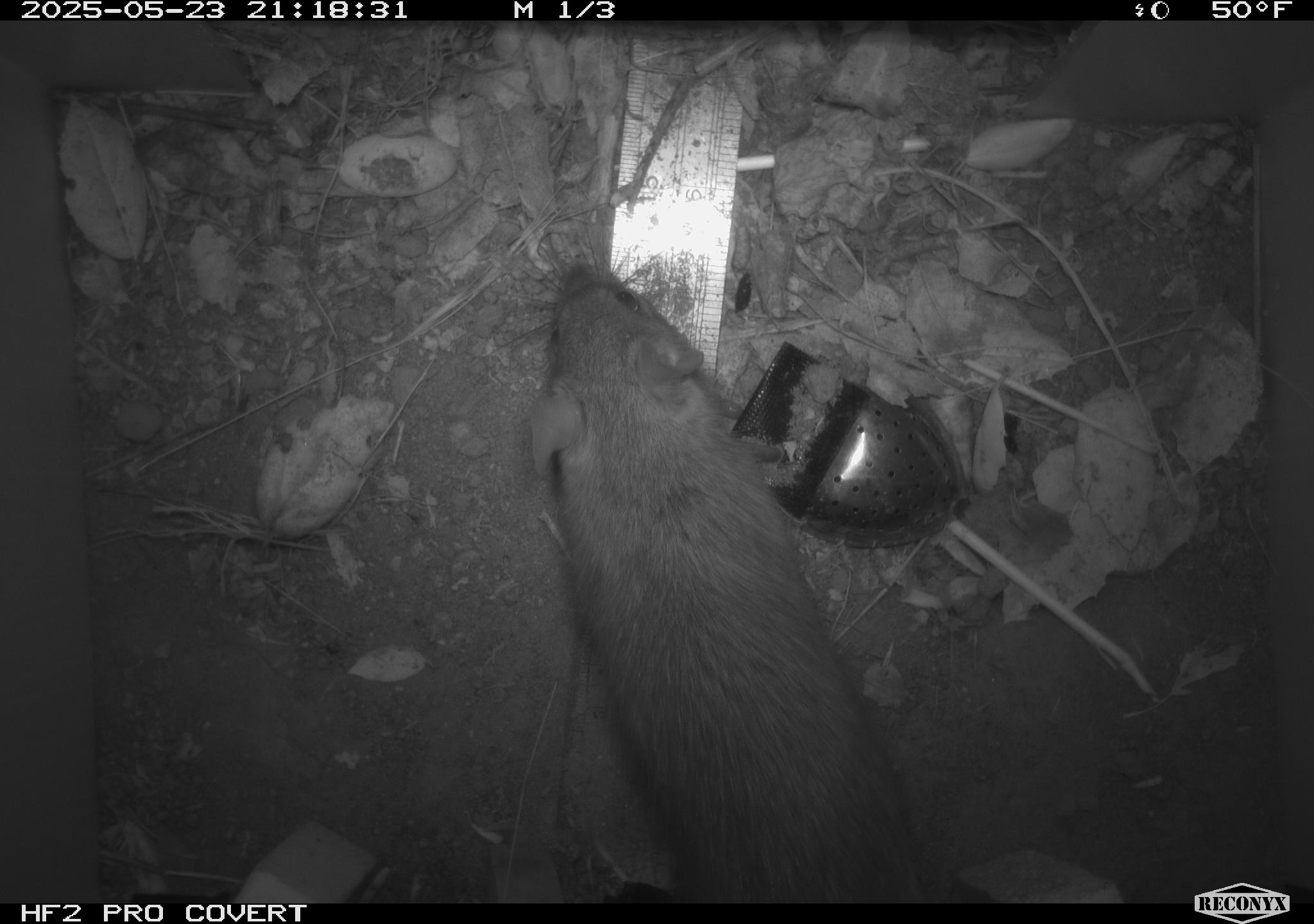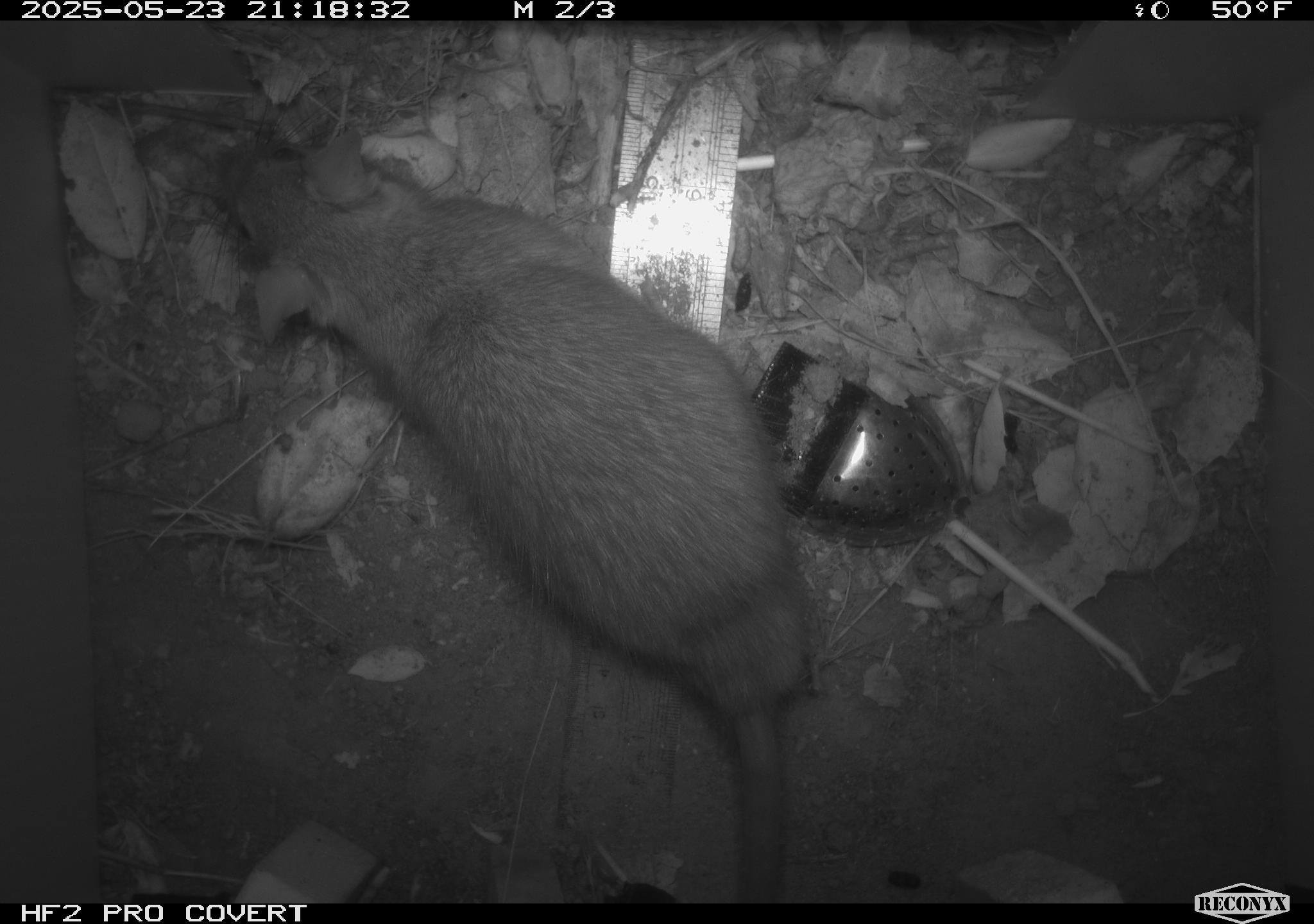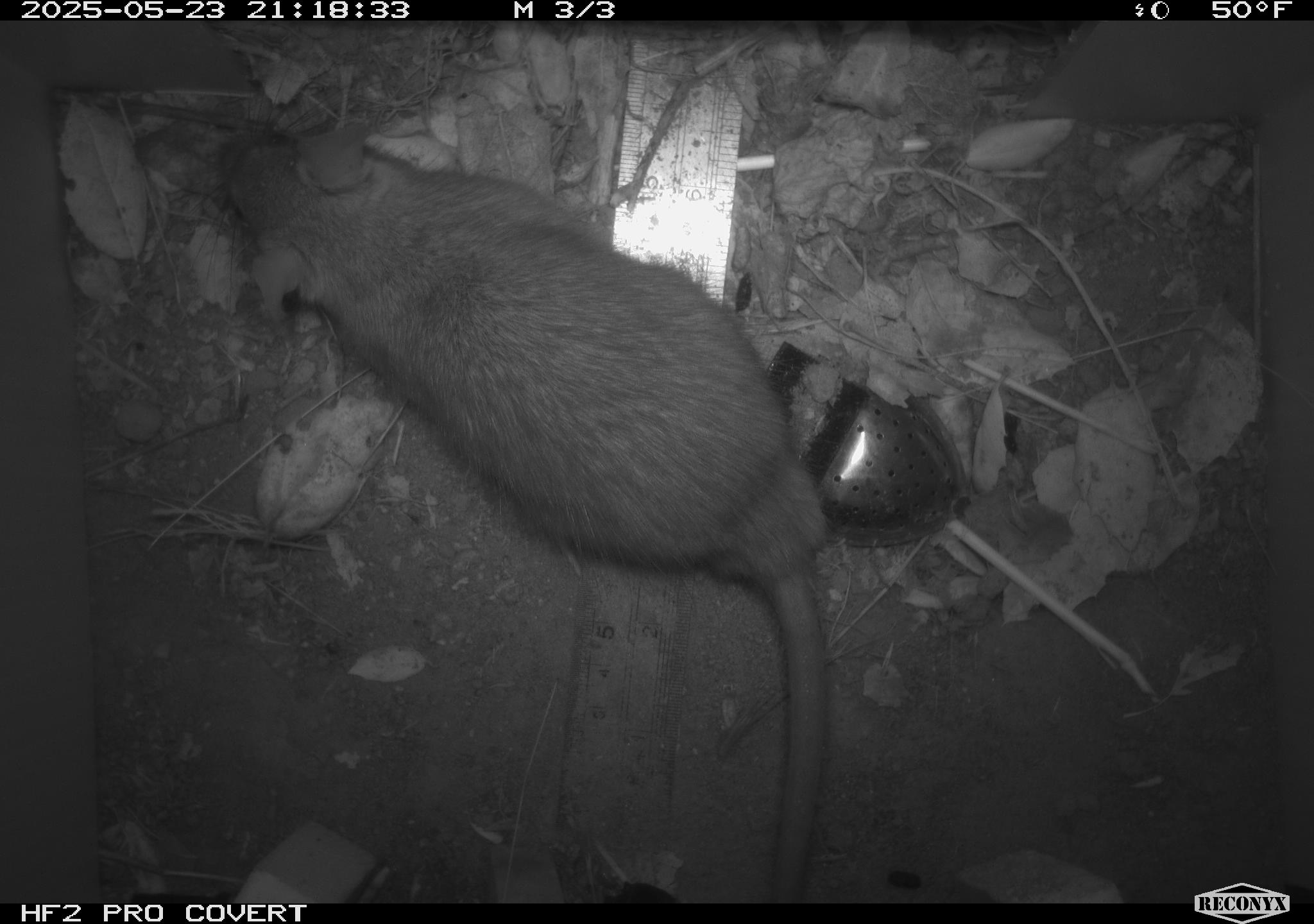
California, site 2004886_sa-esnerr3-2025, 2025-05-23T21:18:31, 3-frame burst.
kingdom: Animalia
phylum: Chordata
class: Mammalia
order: Rodentia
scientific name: Rodentia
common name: rodent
Rodent (Rodentia).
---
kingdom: Animalia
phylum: Chordata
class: Mammalia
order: Rodentia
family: Muridae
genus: Rattus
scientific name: Rattus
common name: rat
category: rattus species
Rattus species (rat) (Rattus).